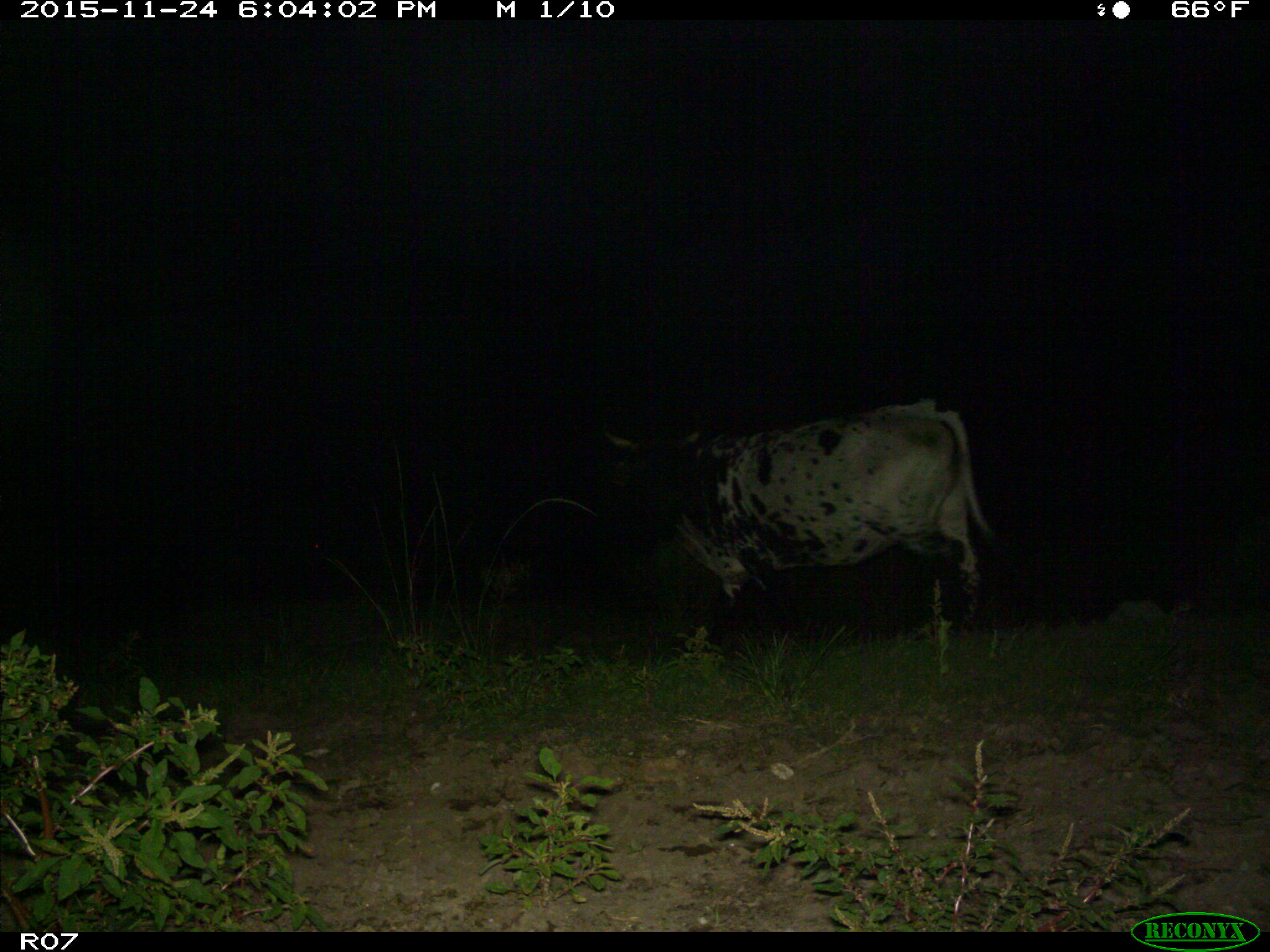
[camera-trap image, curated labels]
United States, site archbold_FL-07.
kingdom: Animalia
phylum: Chordata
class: Mammalia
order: Artiodactyla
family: Bovidae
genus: Bos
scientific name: Bos taurus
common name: domestic cow